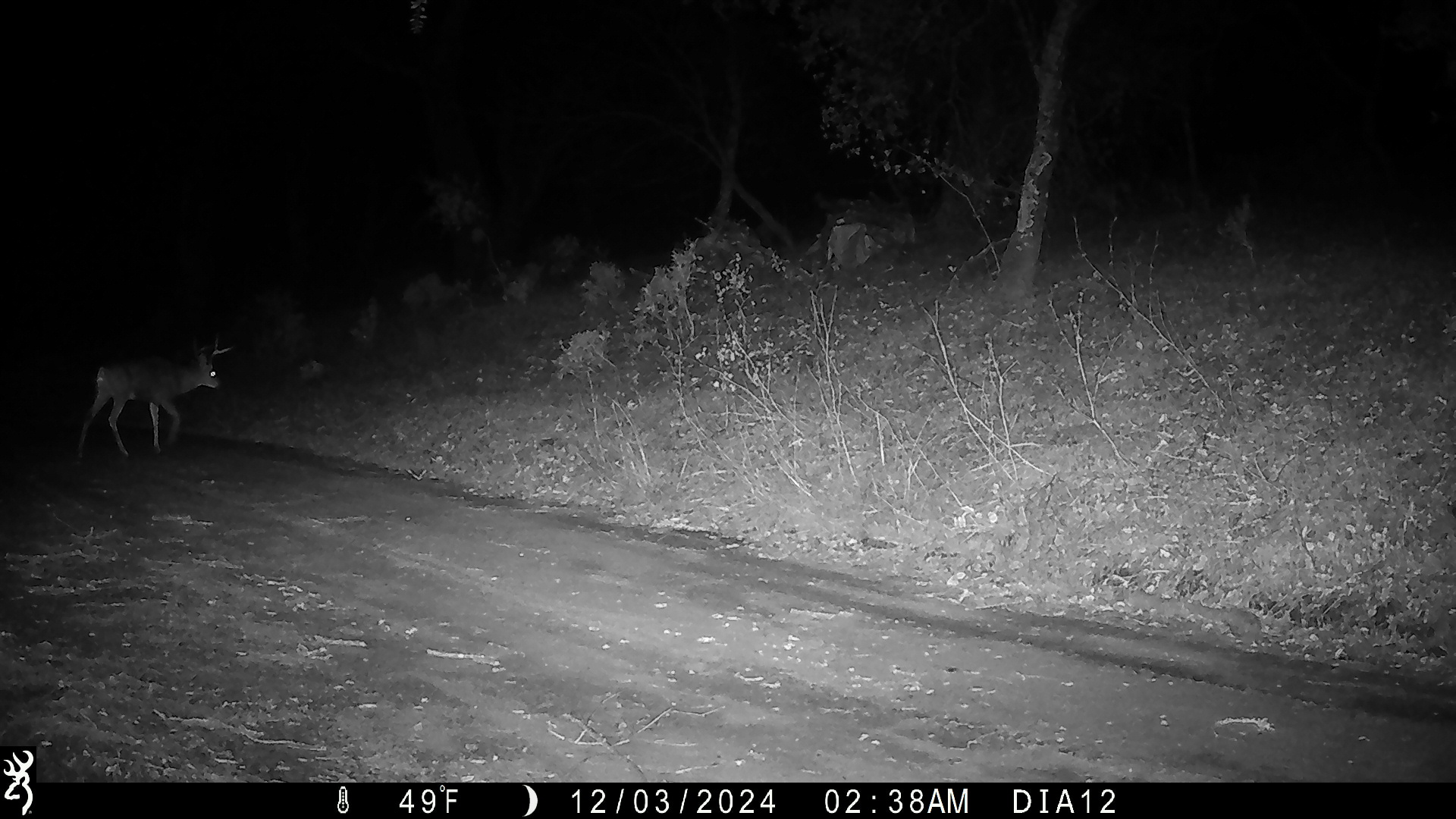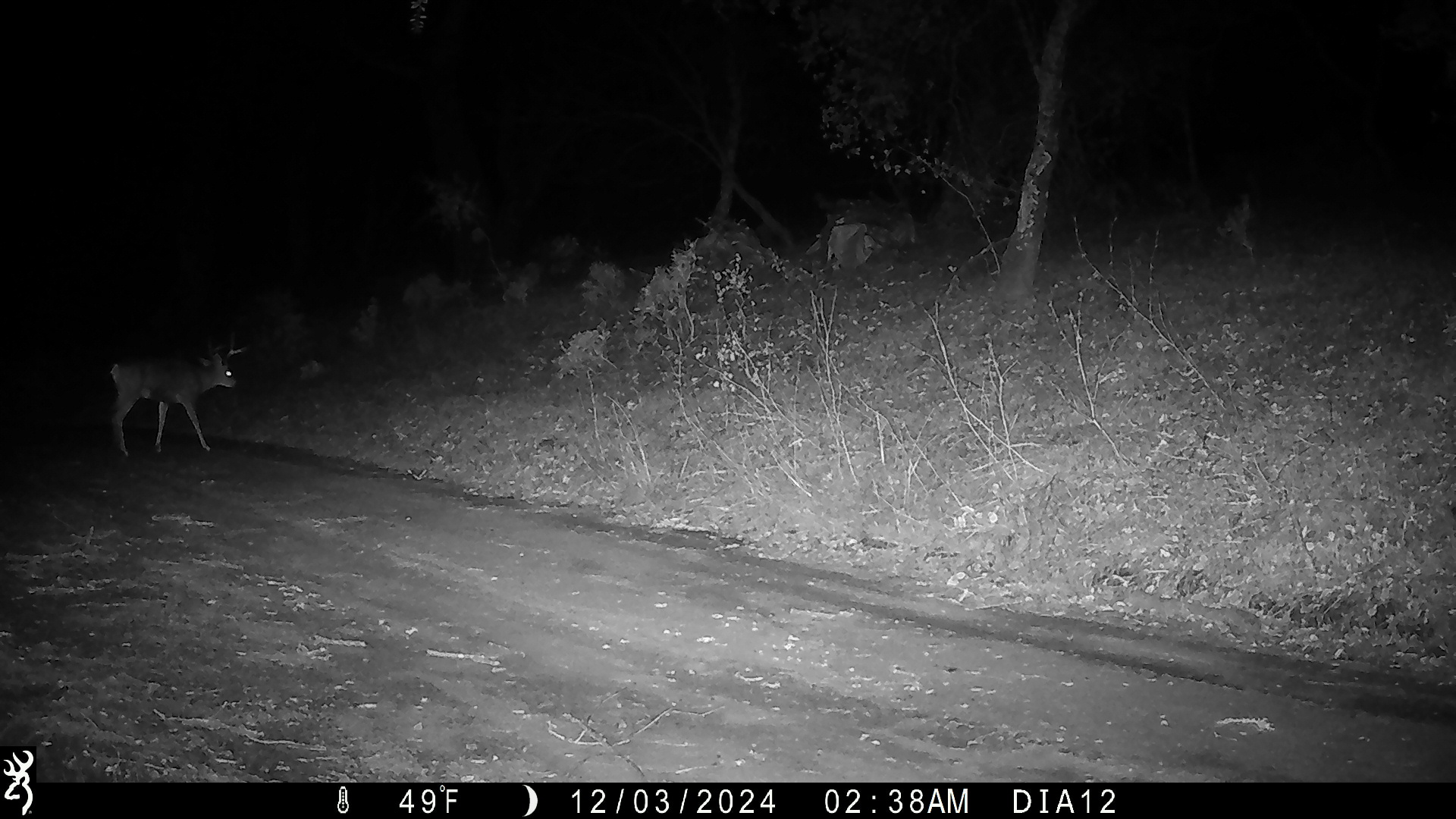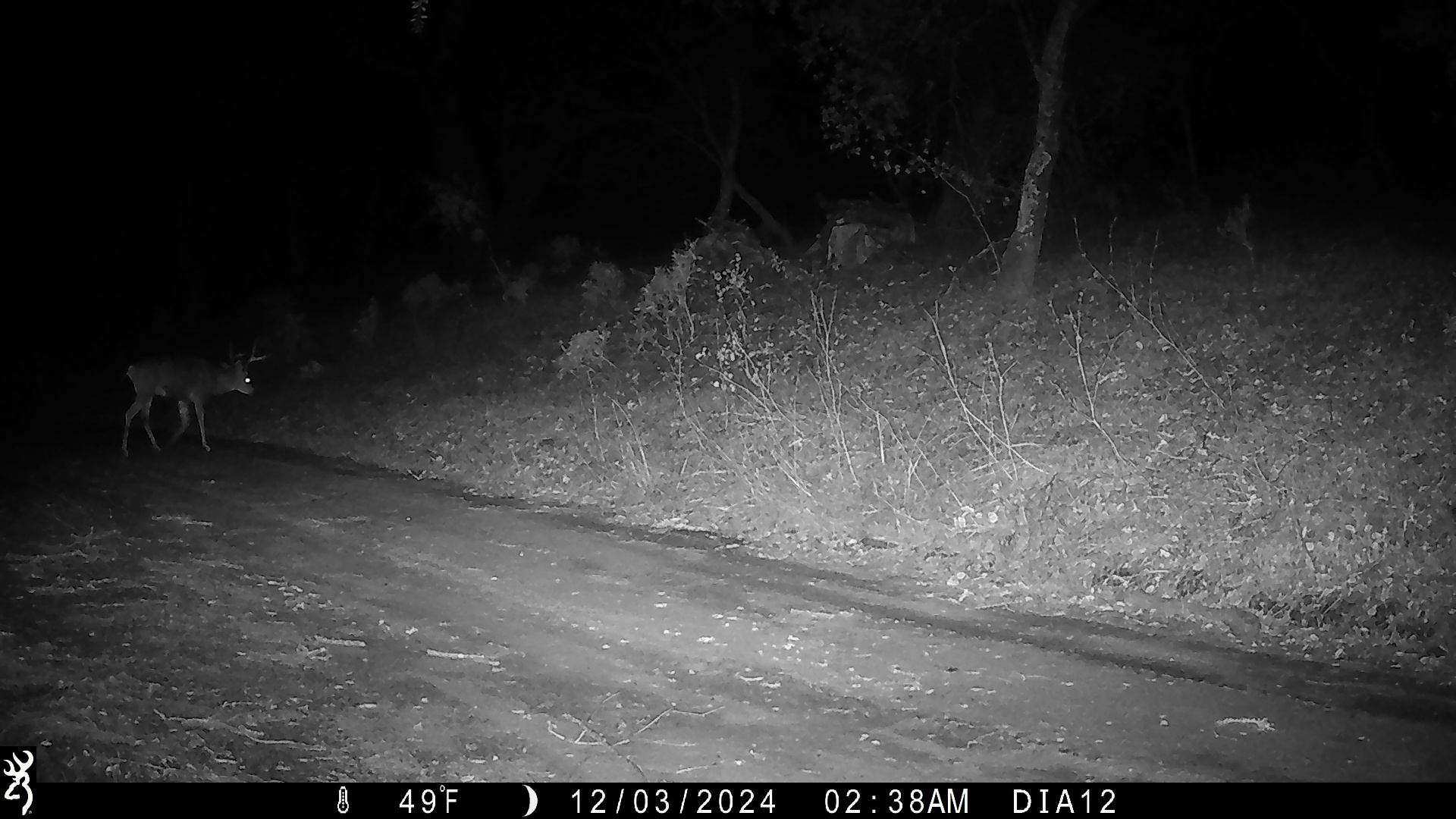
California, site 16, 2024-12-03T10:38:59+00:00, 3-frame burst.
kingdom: Animalia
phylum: Chordata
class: Mammalia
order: Artiodactyla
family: Cervidae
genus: Odocoileus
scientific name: Odocoileus hemionus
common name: mule deer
Mule deer (Odocoileus hemionus).